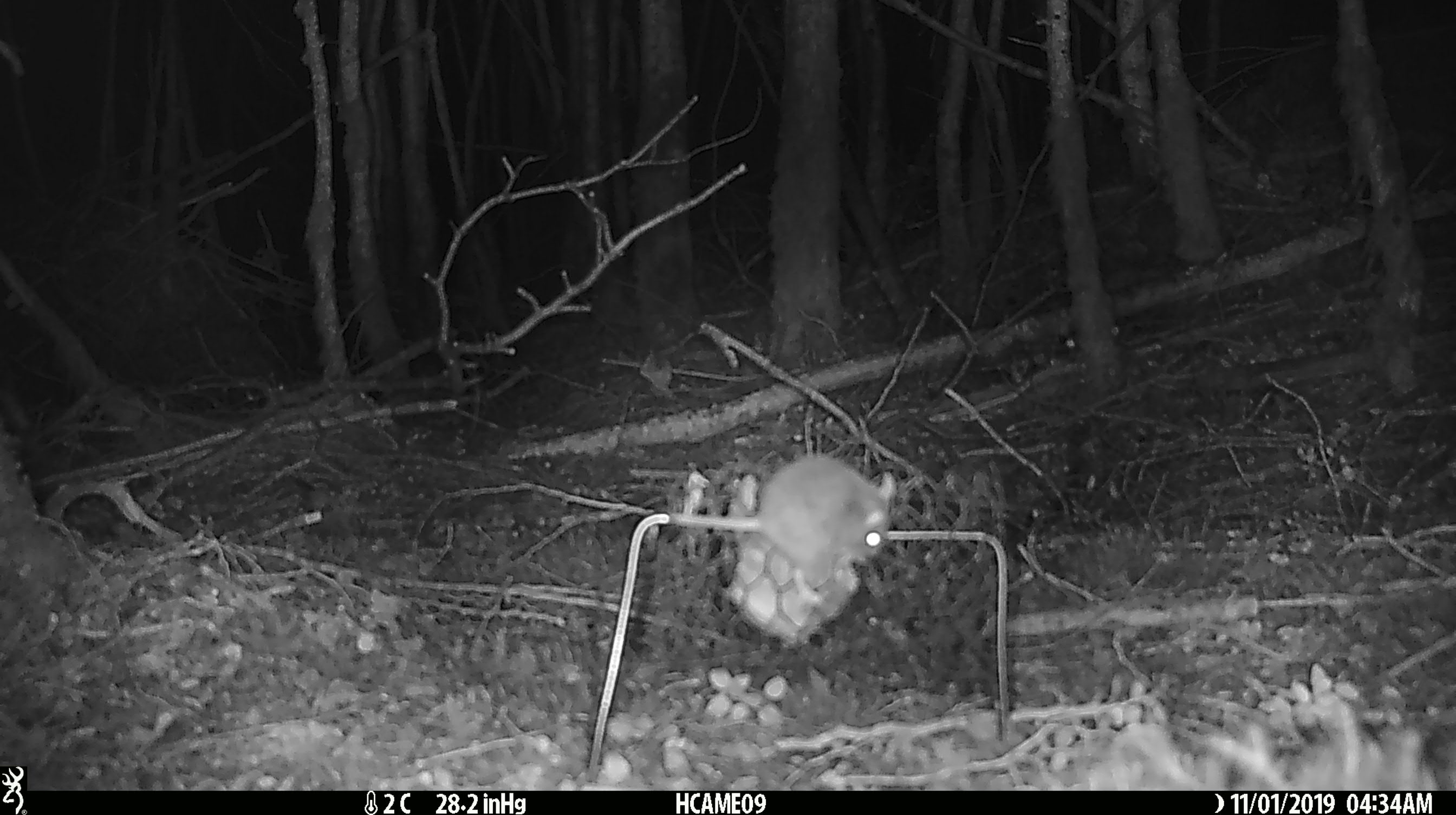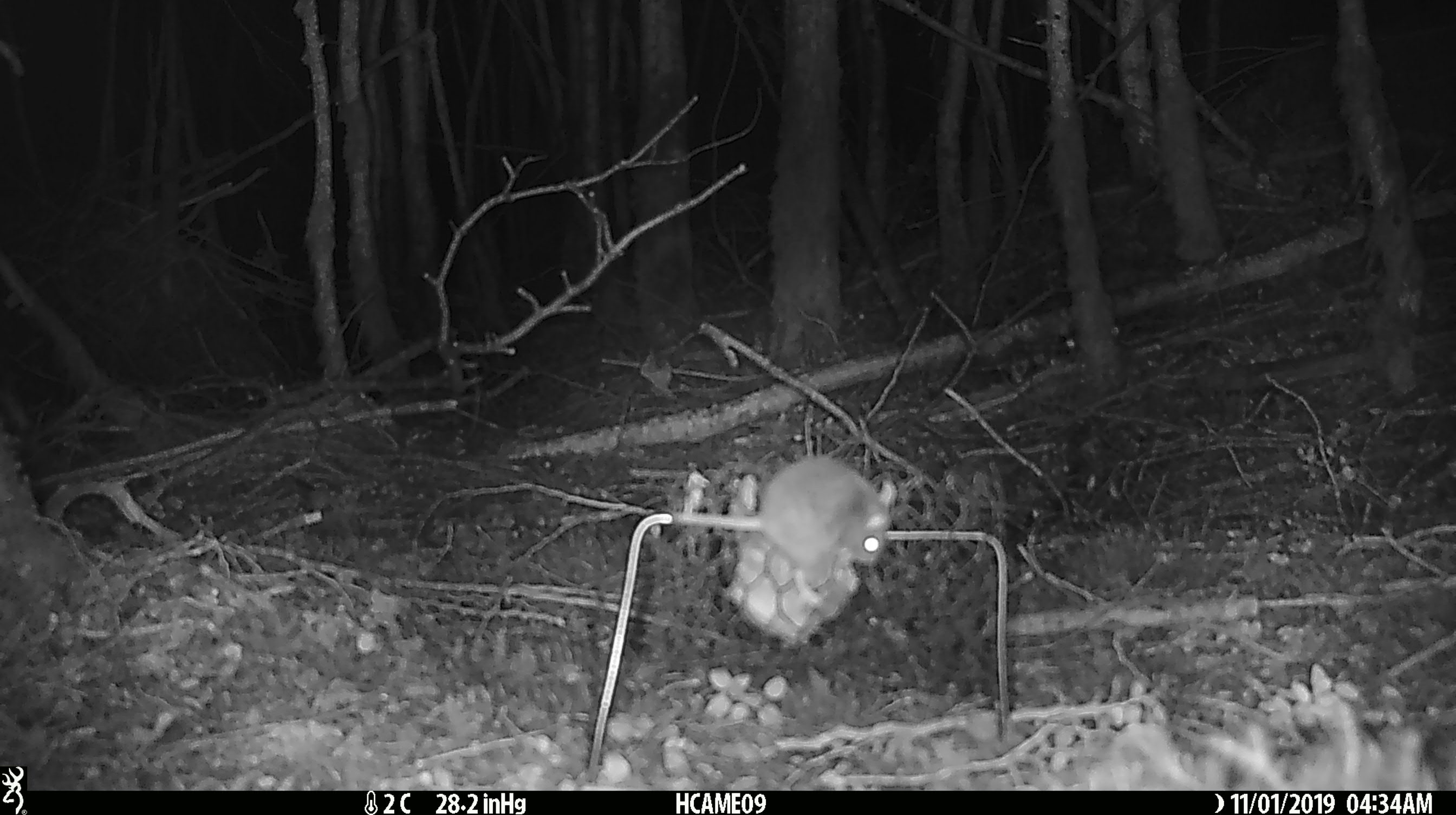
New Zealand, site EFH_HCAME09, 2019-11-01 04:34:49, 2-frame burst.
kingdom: Animalia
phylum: Chordata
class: Mammalia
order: Rodentia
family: Muridae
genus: Mus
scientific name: Mus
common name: mouse